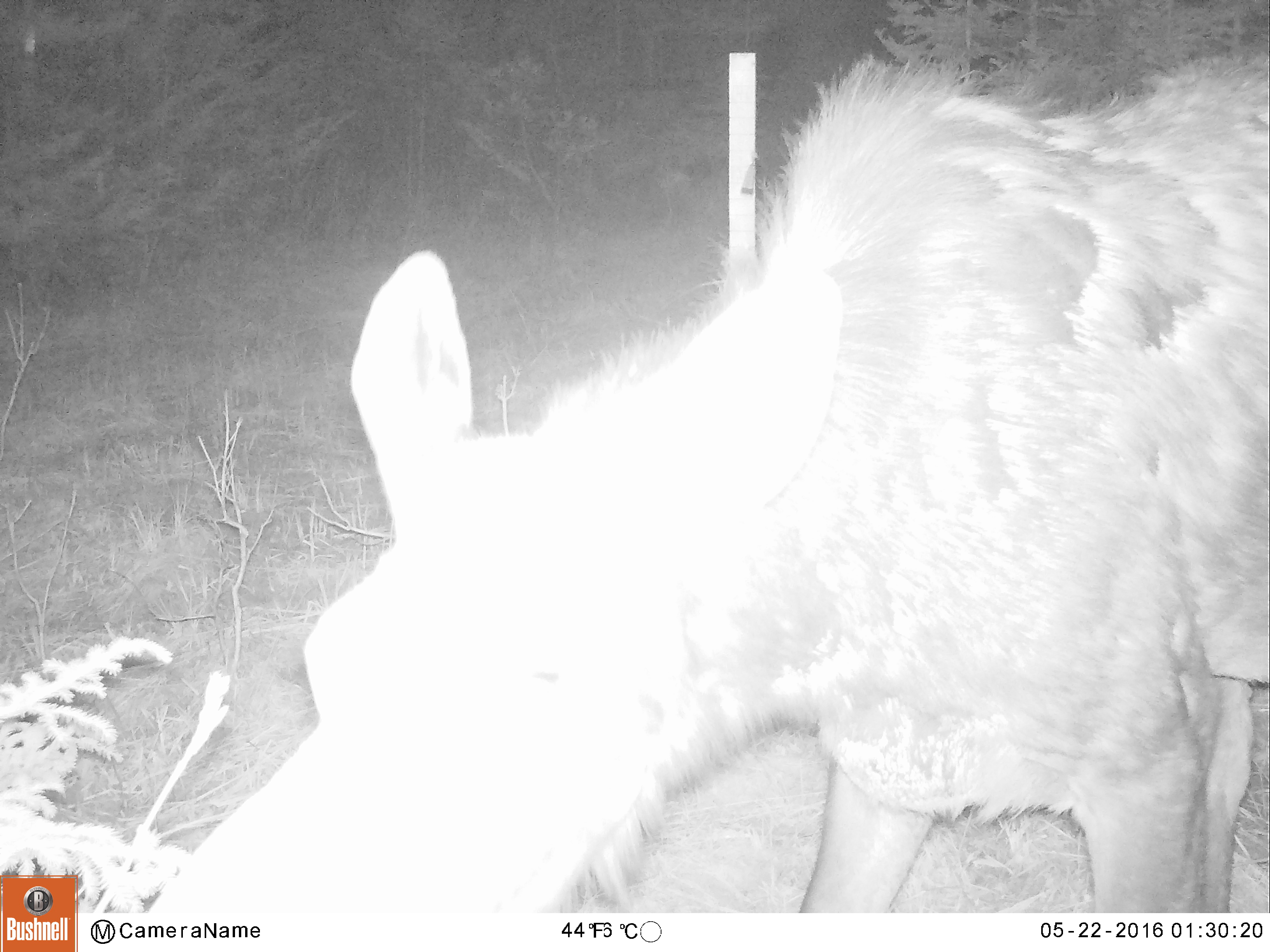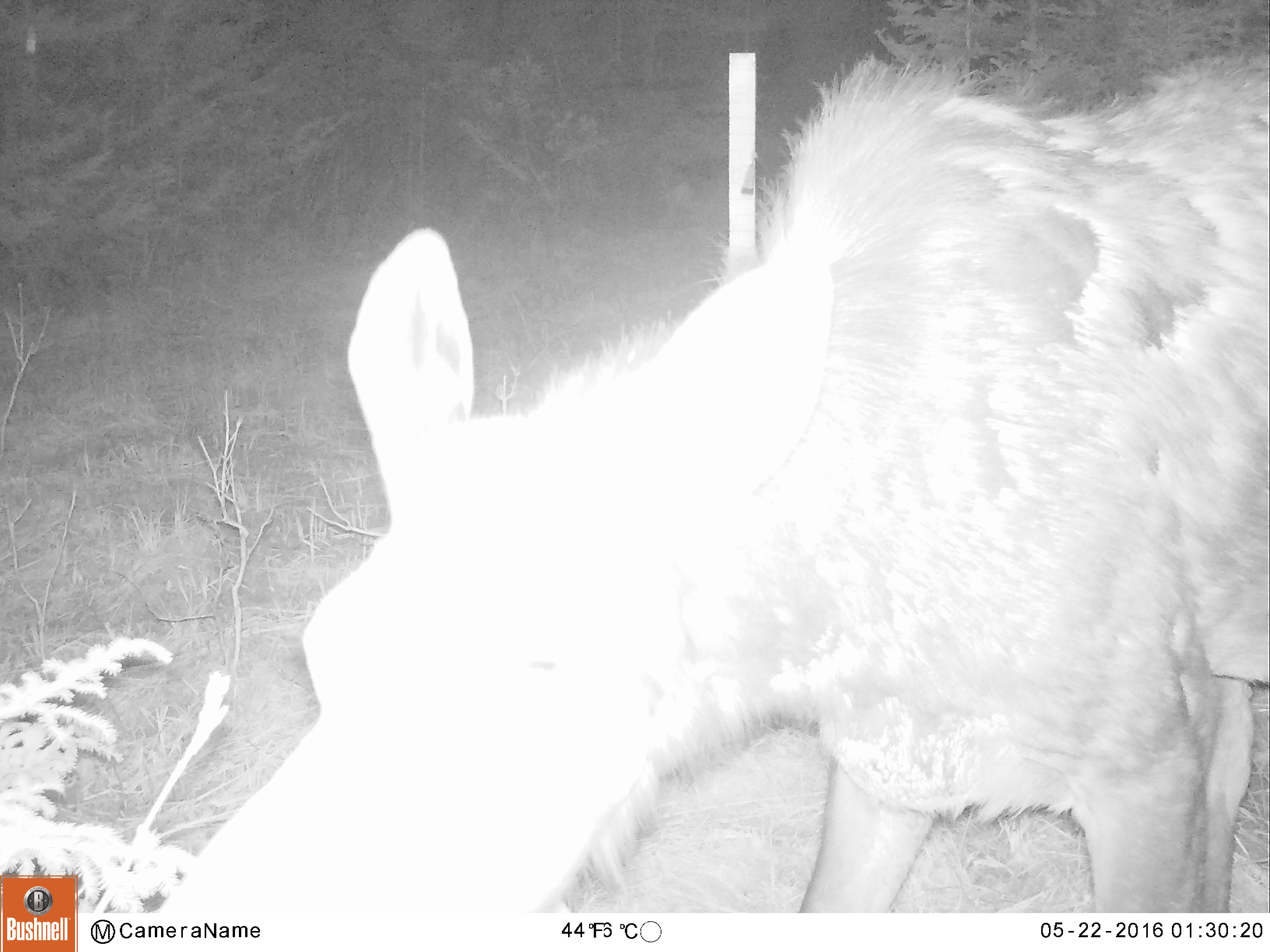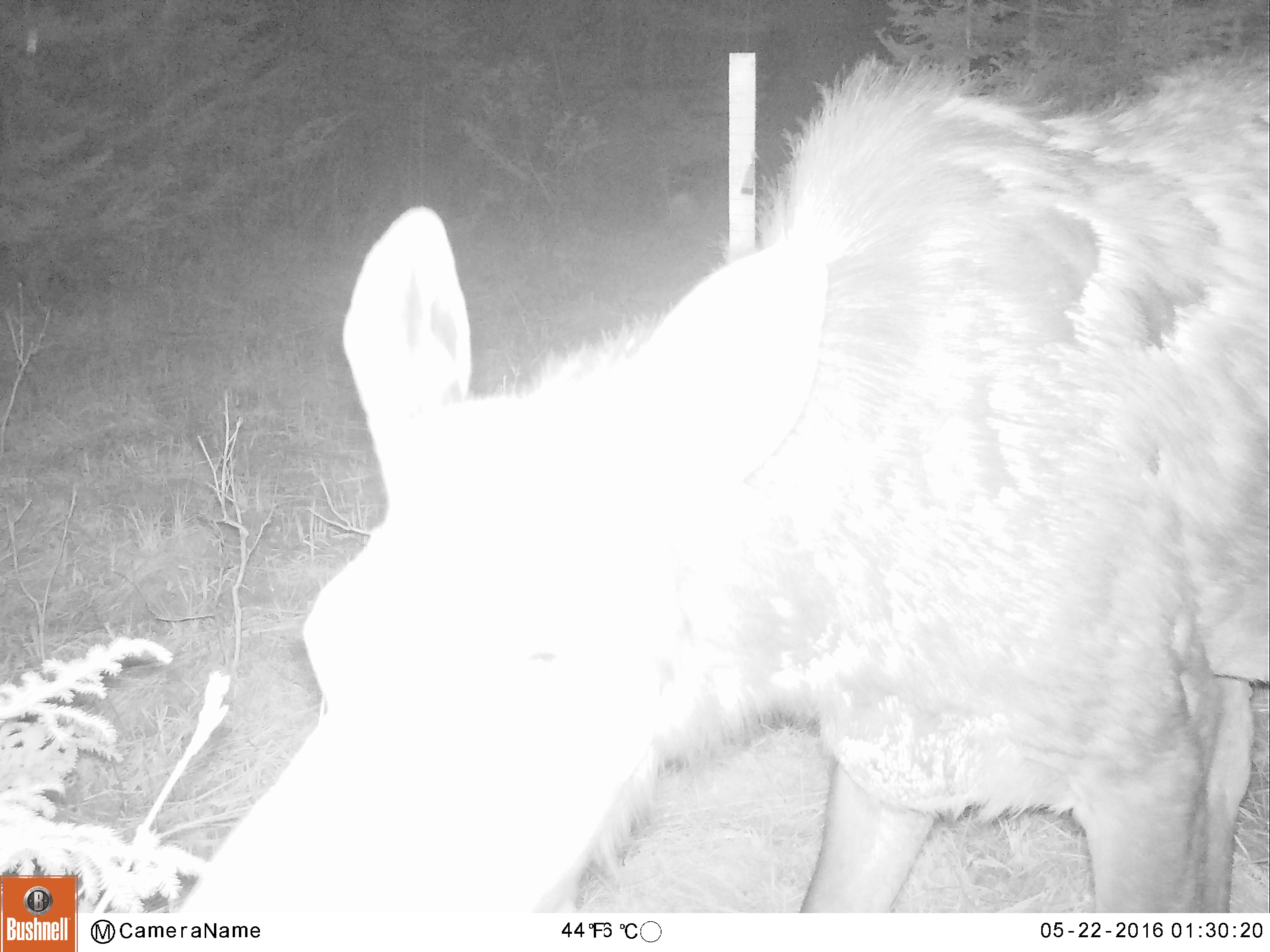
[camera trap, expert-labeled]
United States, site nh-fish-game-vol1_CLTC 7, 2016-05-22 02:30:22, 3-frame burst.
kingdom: Animalia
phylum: Chordata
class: Mammalia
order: Artiodactyla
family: Cervidae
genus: Alces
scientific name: Alces alces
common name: moose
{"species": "moose (Alces alces)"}